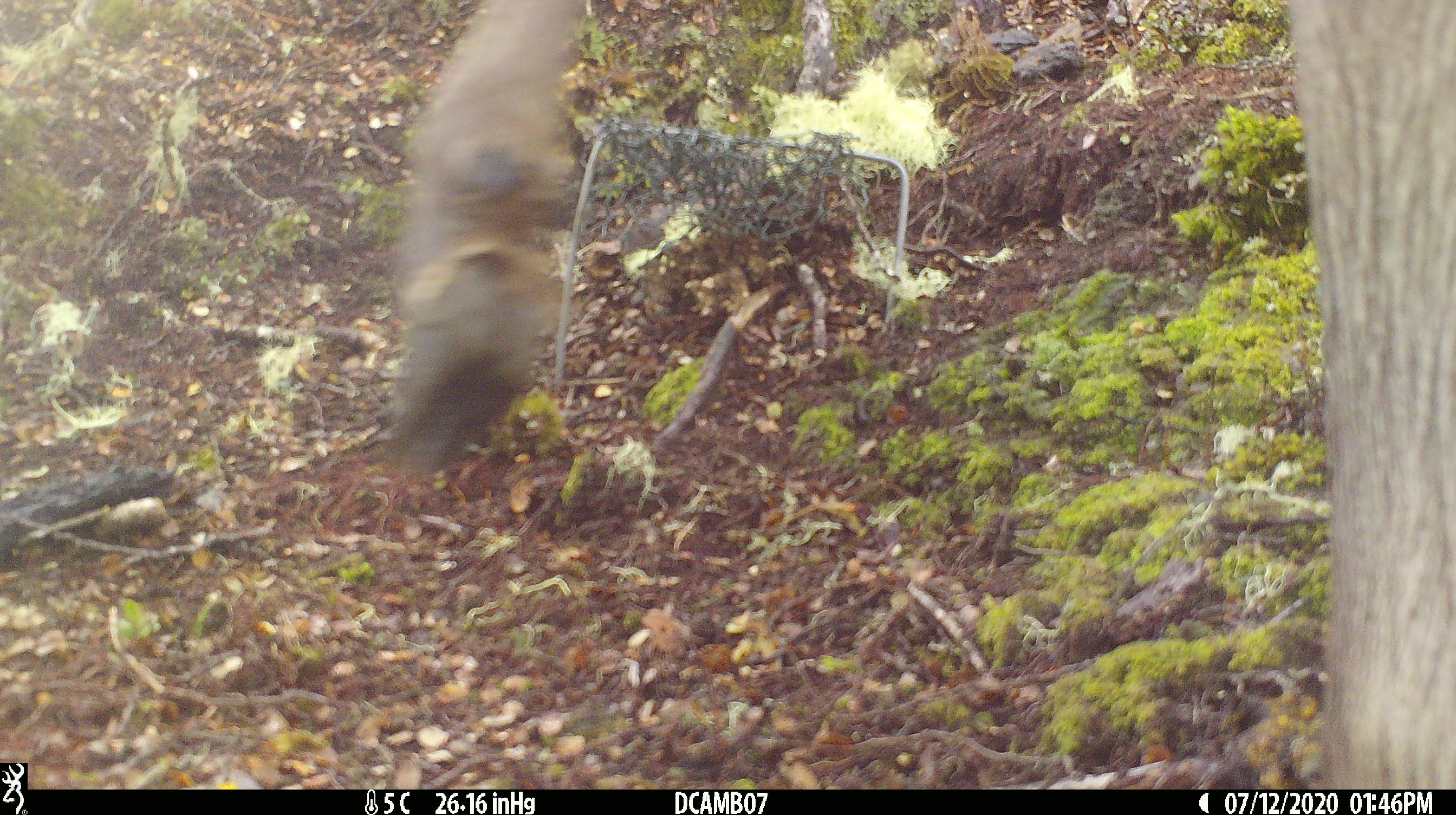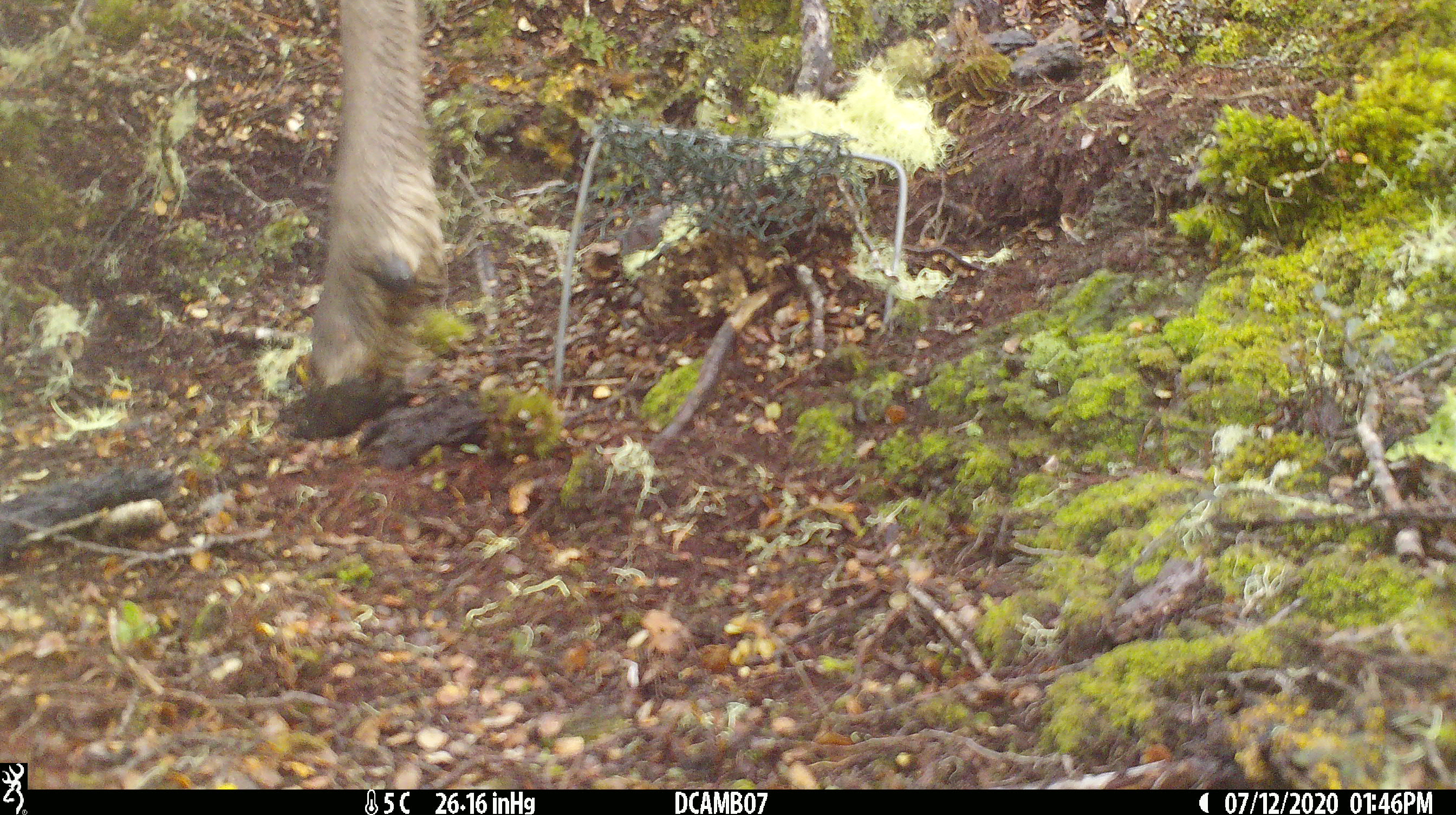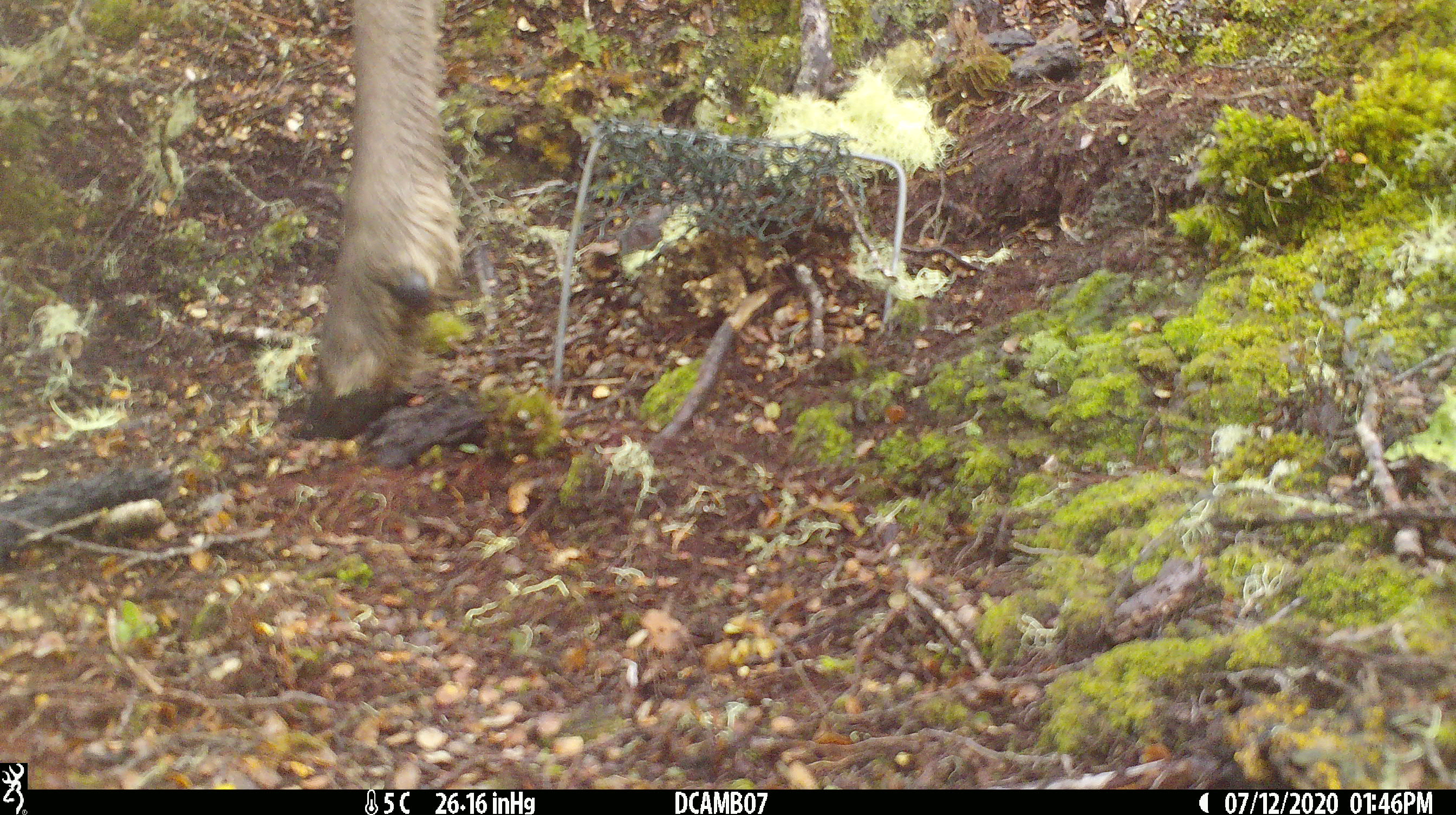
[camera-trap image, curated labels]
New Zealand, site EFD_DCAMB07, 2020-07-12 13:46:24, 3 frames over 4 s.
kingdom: Animalia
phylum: Chordata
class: Mammalia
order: Artiodactyla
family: Cervidae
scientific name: Cervidae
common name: deer